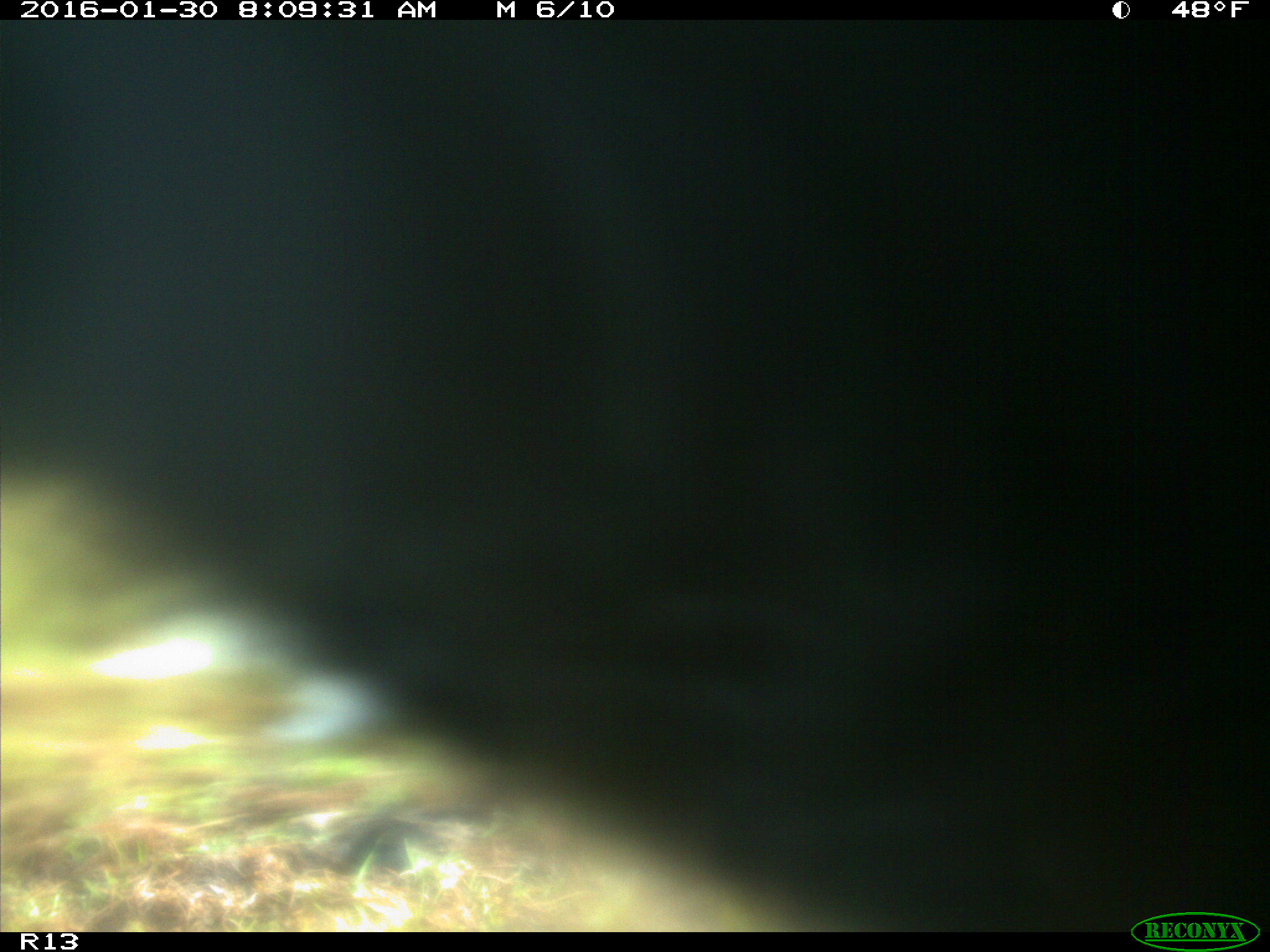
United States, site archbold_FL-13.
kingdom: Animalia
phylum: Chordata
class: Mammalia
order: Artiodactyla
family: Bovidae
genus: Bos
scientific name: Bos taurus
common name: domestic cow